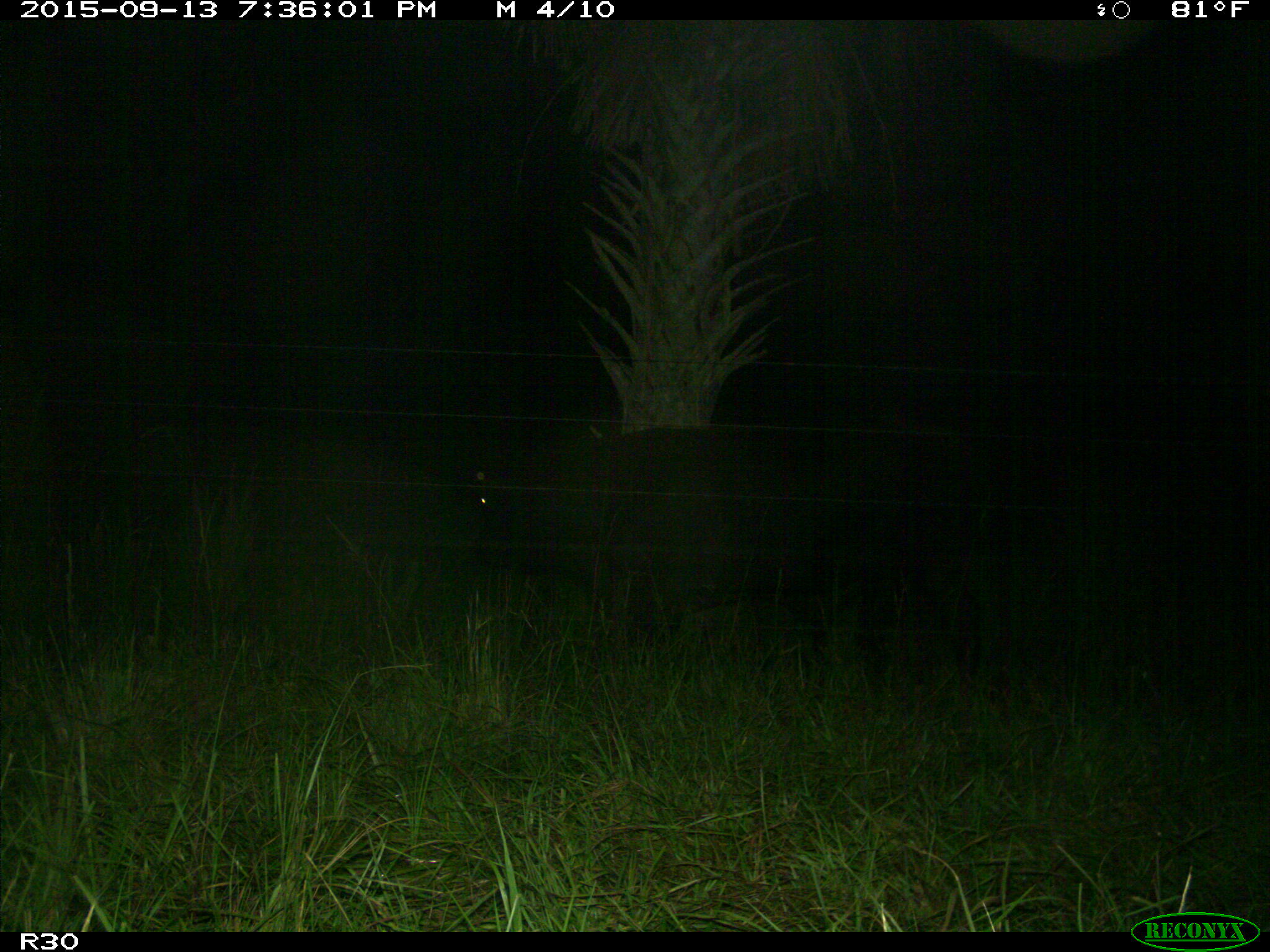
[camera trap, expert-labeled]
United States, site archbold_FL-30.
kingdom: Animalia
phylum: Chordata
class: Mammalia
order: Artiodactyla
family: Bovidae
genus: Bos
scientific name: Bos taurus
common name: domestic cow